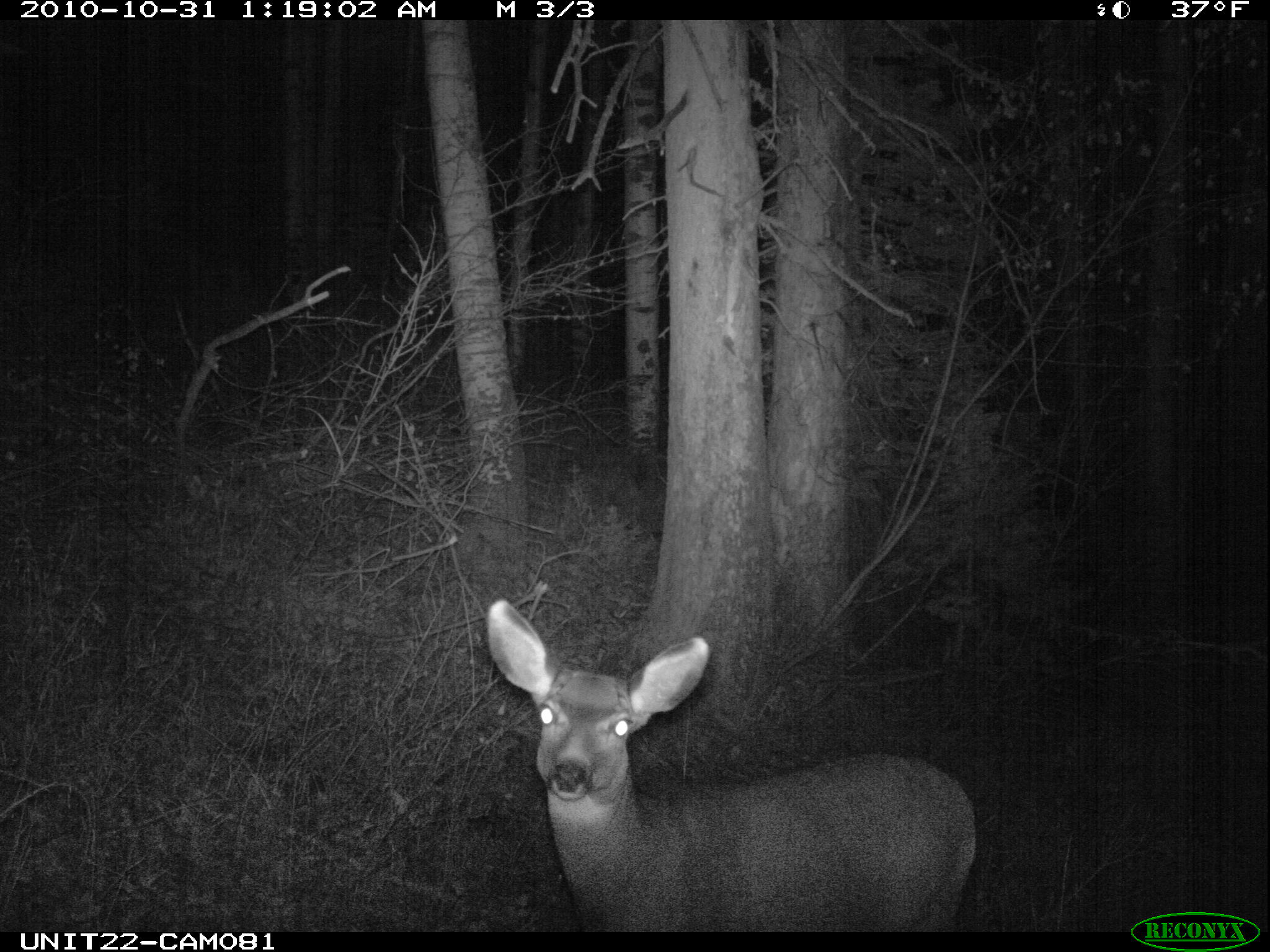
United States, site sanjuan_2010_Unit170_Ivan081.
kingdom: Animalia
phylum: Chordata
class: Mammalia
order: Artiodactyla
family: Cervidae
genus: Odocoileus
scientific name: Odocoileus hemionus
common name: mule deer